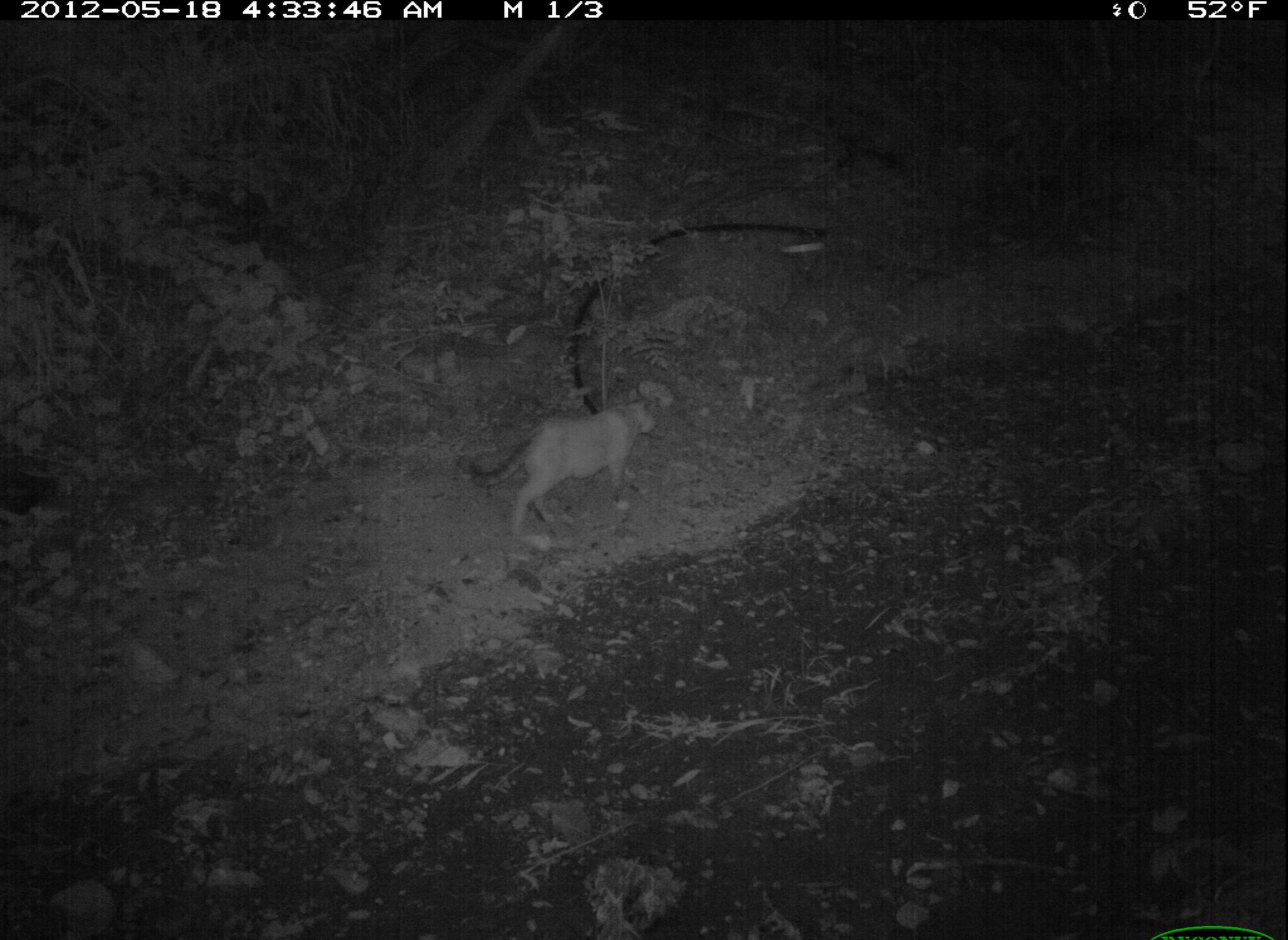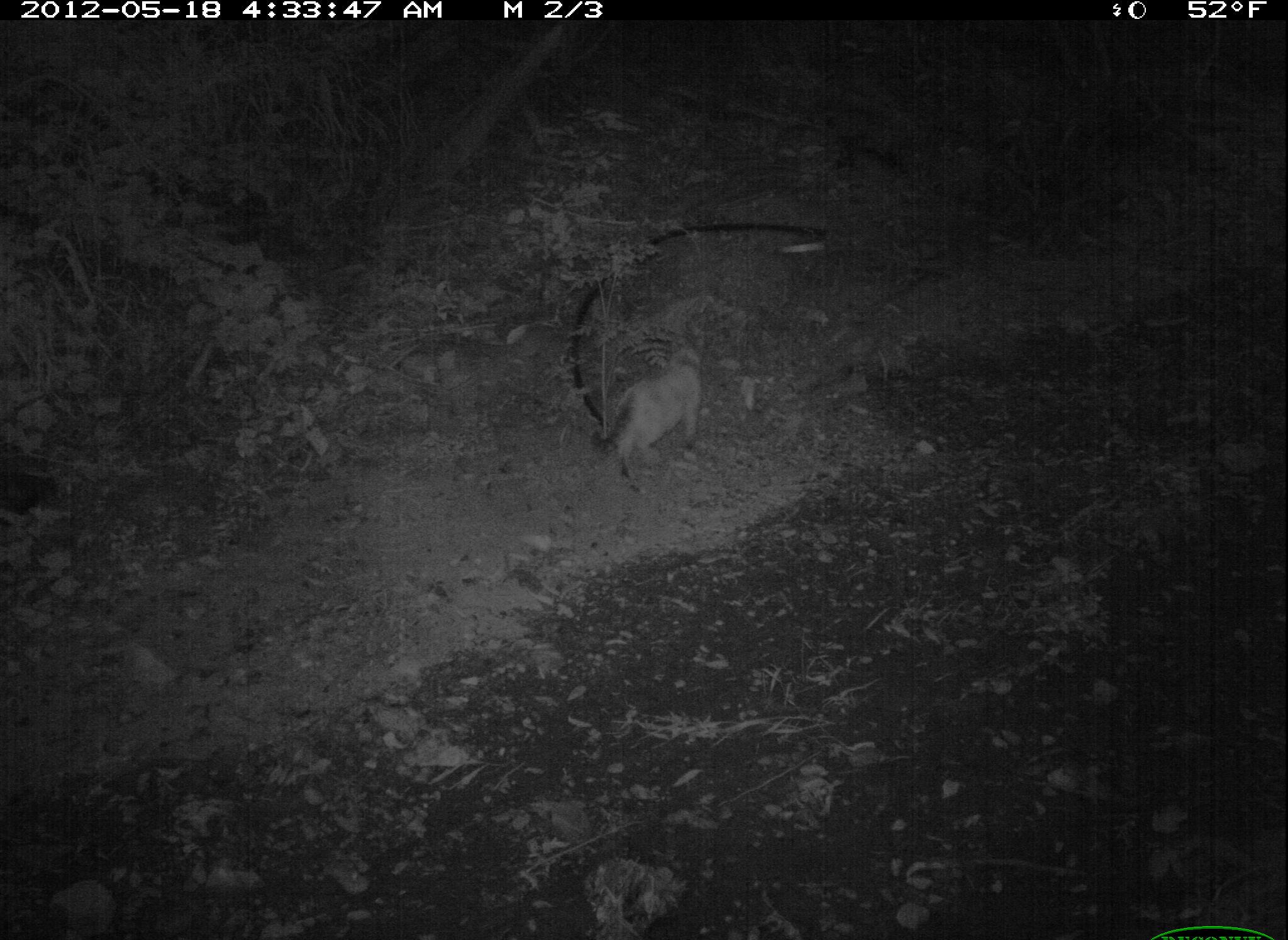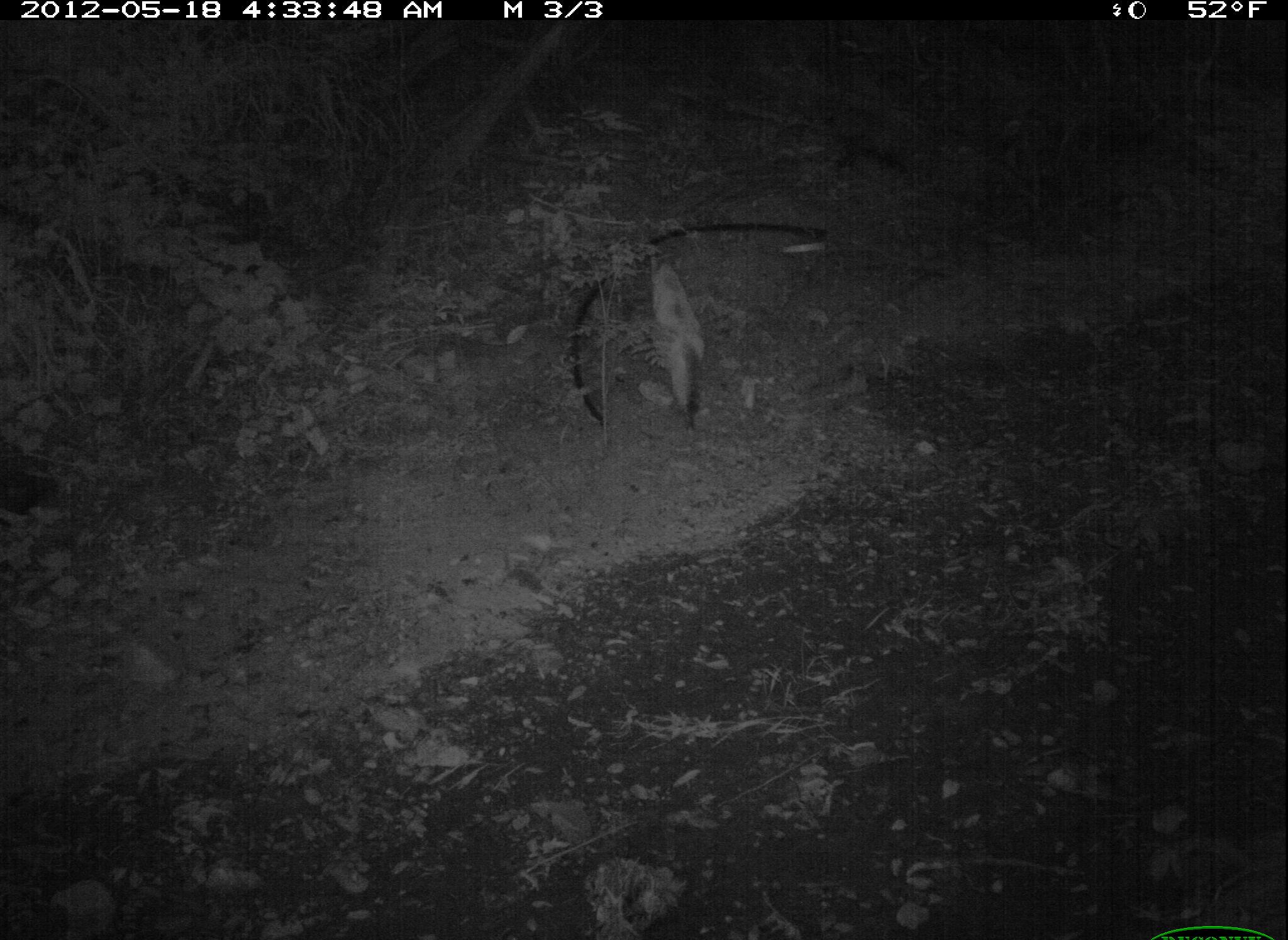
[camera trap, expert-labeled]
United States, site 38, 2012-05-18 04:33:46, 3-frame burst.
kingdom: Animalia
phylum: Chordata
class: Mammalia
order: Carnivora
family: Felidae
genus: Felis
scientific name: Felis catus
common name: cat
Cat (Felis catus).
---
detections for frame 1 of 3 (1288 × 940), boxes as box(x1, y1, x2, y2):
cat: box(467, 395, 670, 543)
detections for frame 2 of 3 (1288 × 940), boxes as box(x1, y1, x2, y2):
cat: box(570, 322, 713, 488)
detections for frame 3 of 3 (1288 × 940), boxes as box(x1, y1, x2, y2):
cat: box(631, 251, 733, 445)